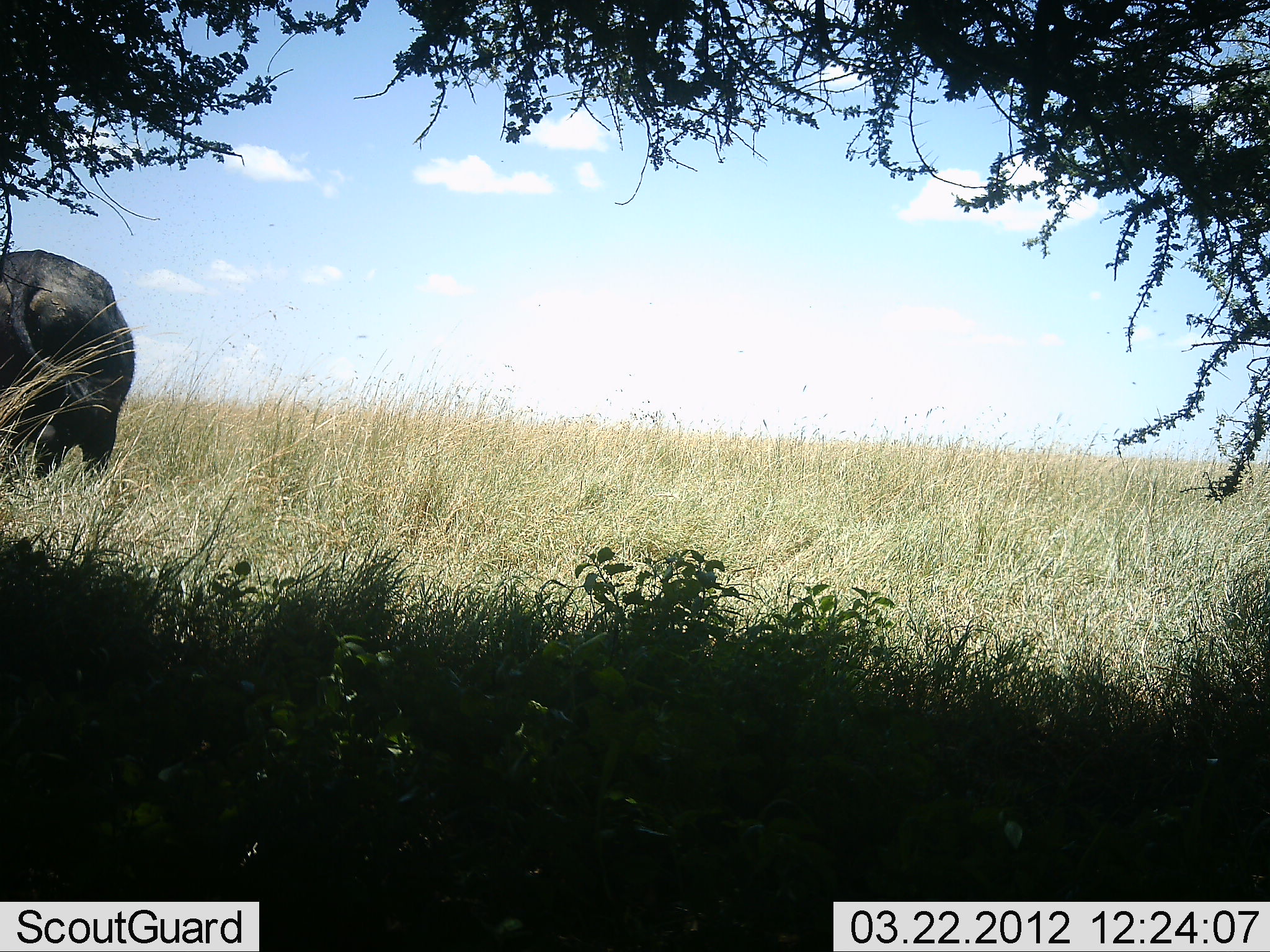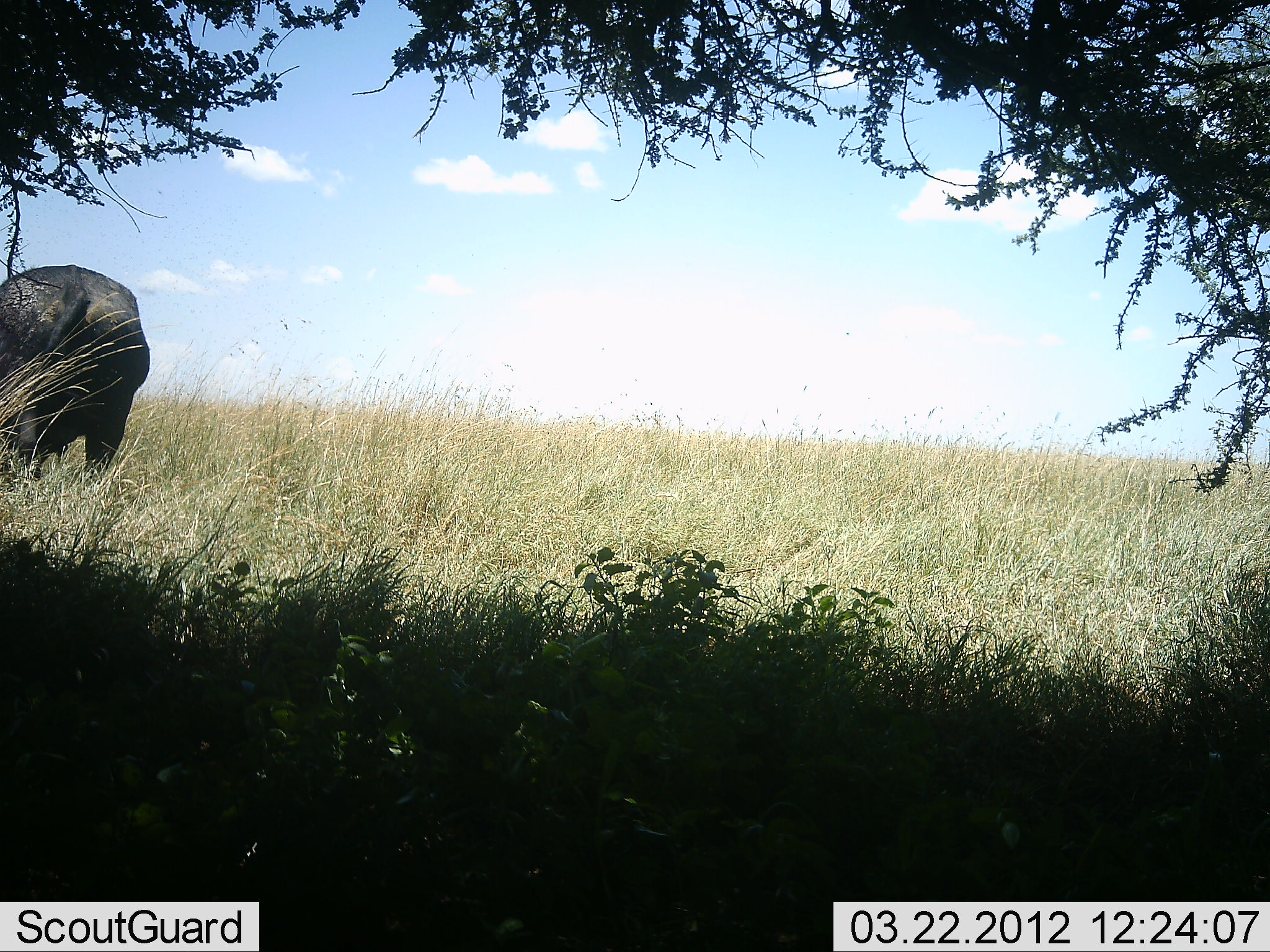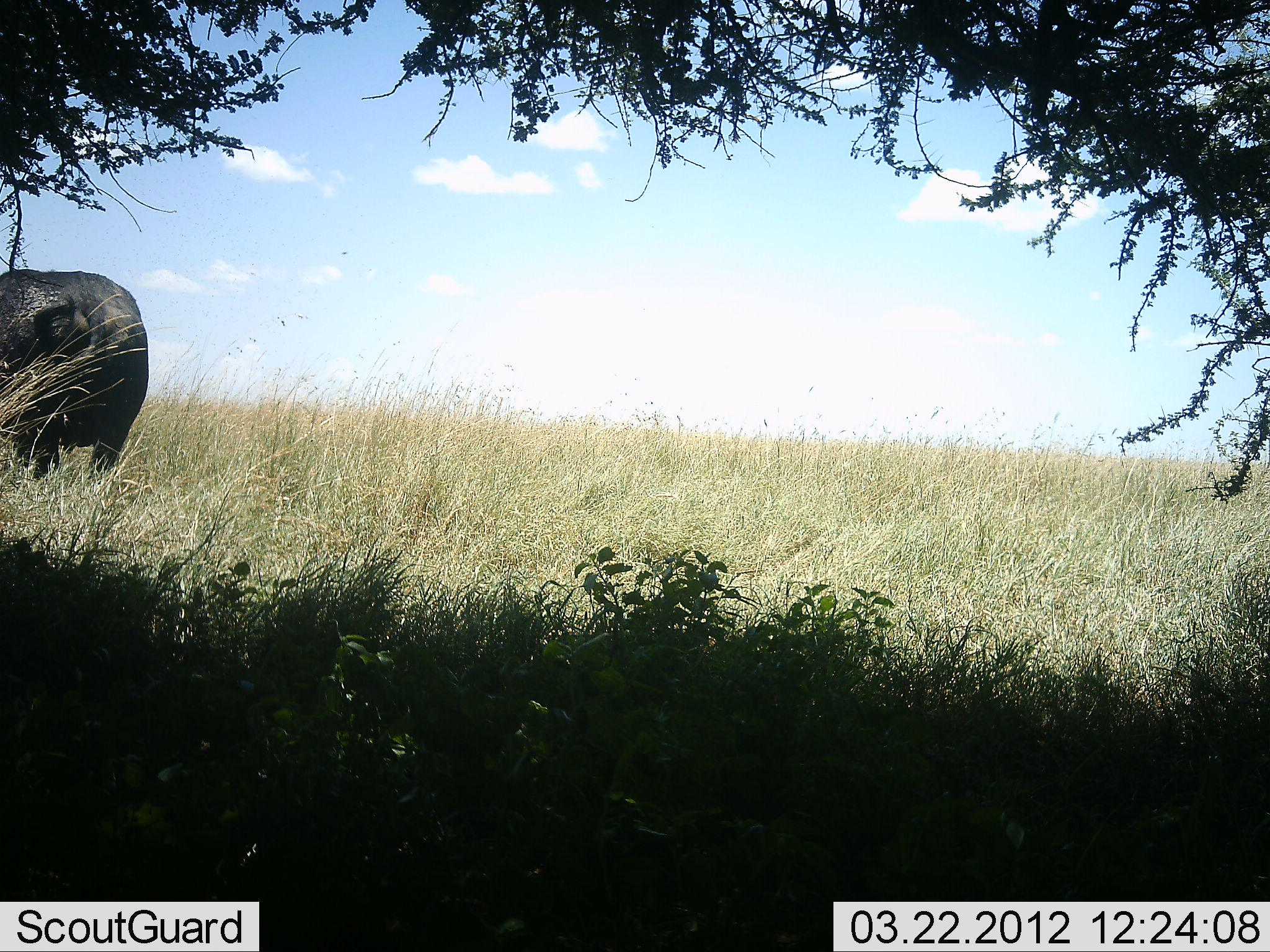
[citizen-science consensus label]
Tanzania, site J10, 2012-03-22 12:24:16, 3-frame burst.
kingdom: Animalia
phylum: Chordata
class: Mammalia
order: Artiodactyla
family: Bovidae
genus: Syncerus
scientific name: Syncerus caffer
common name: cape buffalo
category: buffalo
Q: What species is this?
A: Buffalo (cape buffalo) (Syncerus caffer).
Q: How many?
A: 1.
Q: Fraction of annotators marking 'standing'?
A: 60%.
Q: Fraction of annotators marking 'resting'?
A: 0%.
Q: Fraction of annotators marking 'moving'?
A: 13%.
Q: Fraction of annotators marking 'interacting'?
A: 0%.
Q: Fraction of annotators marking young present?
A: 0%.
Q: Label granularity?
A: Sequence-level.